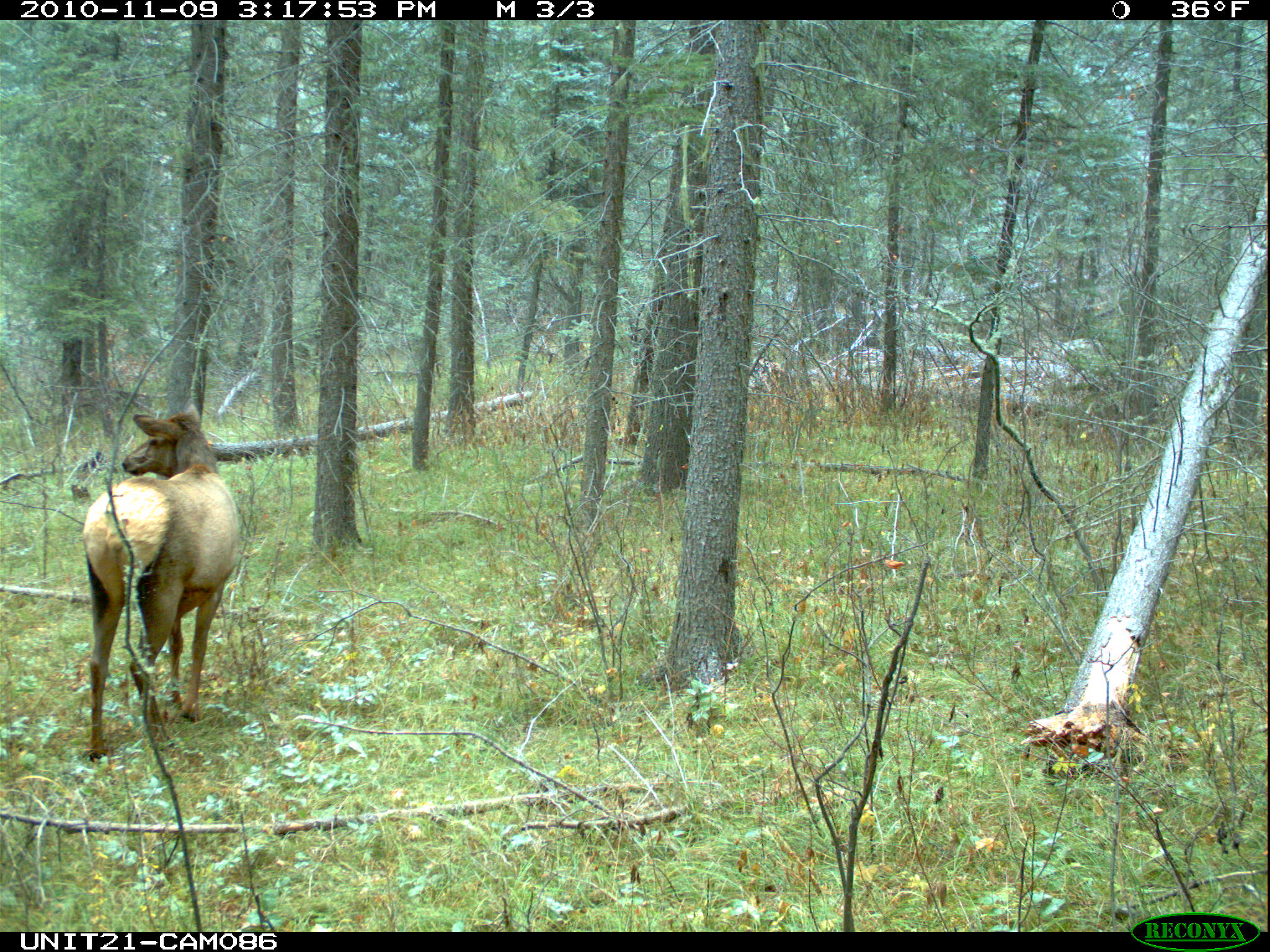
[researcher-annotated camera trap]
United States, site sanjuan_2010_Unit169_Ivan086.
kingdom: Animalia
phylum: Chordata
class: Mammalia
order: Artiodactyla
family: Cervidae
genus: Cervus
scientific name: Cervus elaphus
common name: red deer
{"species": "Cervus elaphus (red deer)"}